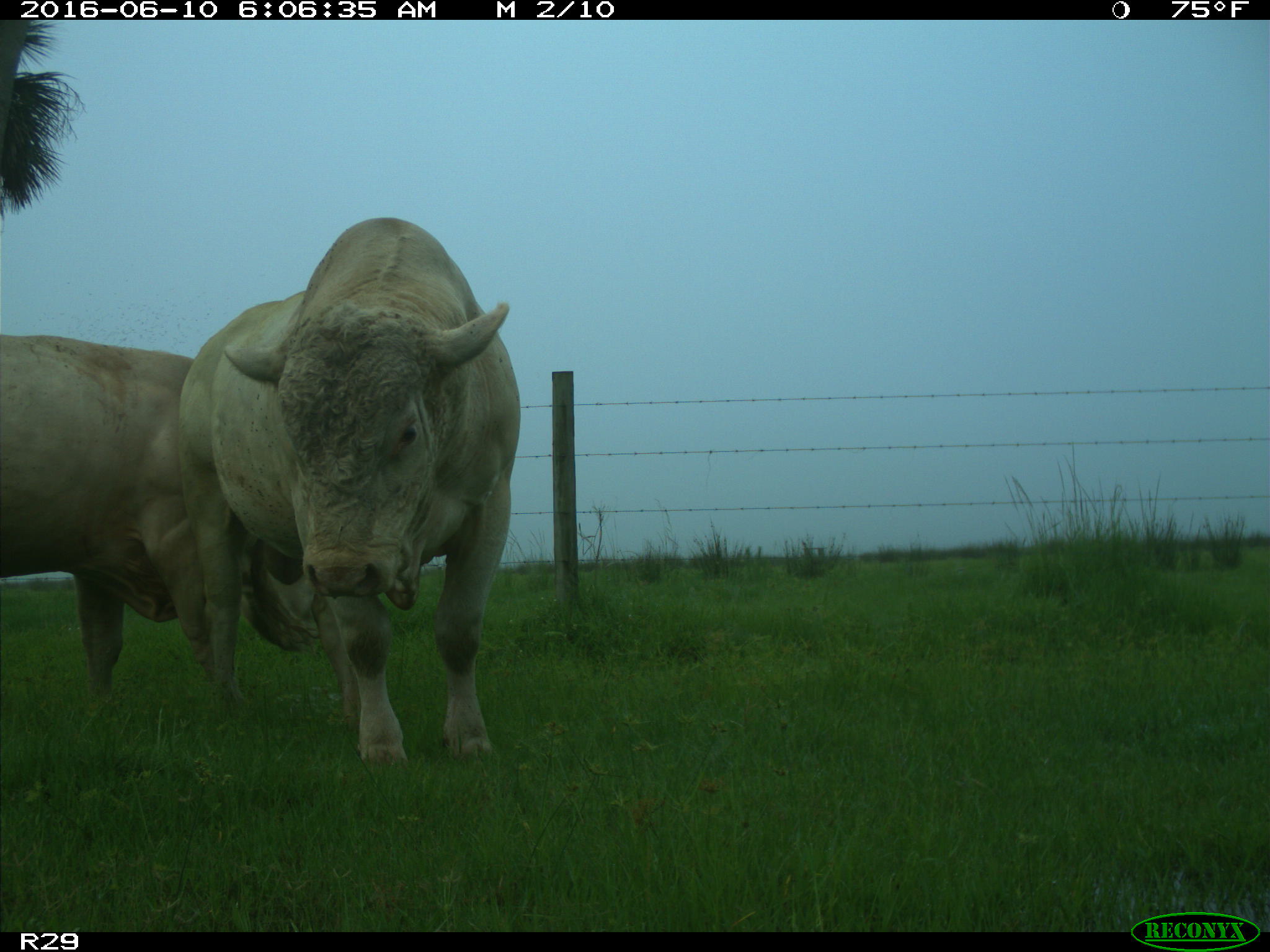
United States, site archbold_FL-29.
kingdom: Animalia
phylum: Chordata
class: Mammalia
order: Artiodactyla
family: Bovidae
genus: Bos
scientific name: Bos taurus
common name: domestic cow